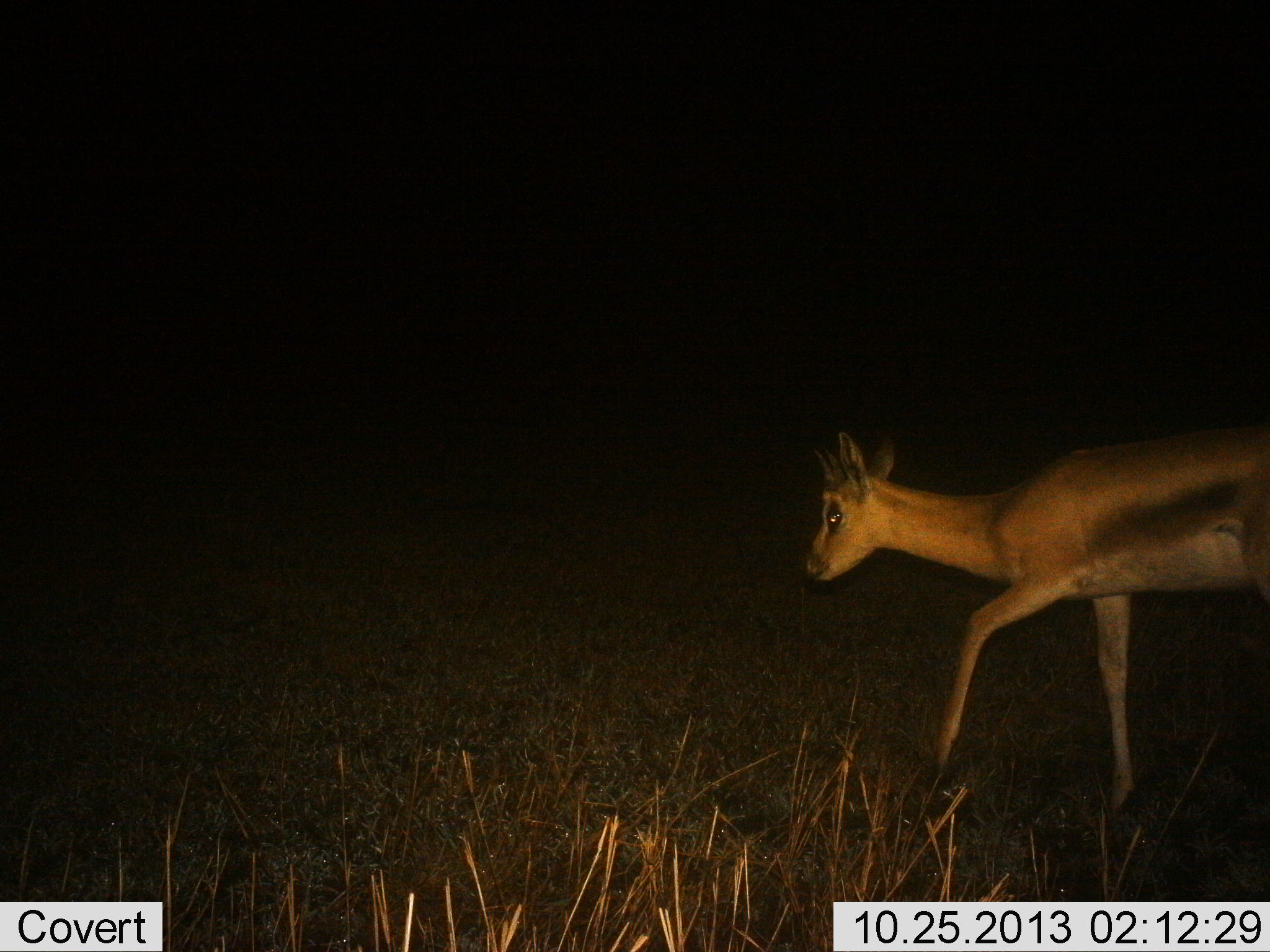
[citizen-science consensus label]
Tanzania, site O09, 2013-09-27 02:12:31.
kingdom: Animalia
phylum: Chordata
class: Mammalia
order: Artiodactyla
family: Bovidae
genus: Eudorcas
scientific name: Eudorcas thomsonii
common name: thomson's gazelle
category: gazellethomsons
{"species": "gazellethomsons (thomson's gazelle) (Eudorcas thomsonii)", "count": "1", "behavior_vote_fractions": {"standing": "18%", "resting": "0%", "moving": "76%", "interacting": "0%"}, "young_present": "0%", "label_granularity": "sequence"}